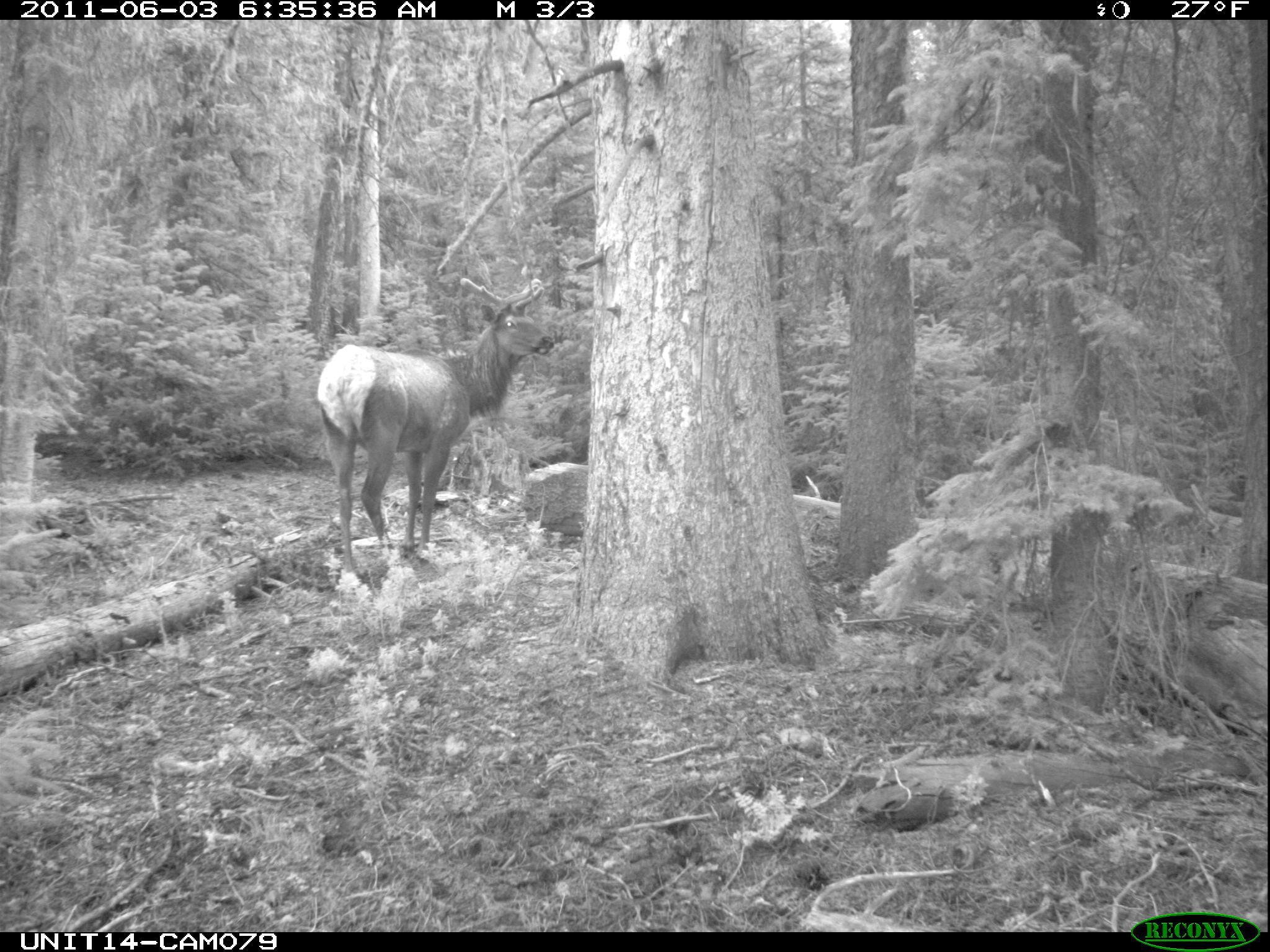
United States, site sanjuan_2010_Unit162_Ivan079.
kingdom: Animalia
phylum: Chordata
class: Mammalia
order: Artiodactyla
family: Cervidae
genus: Cervus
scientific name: Cervus elaphus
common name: red deer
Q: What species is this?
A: Cervus elaphus (red deer).